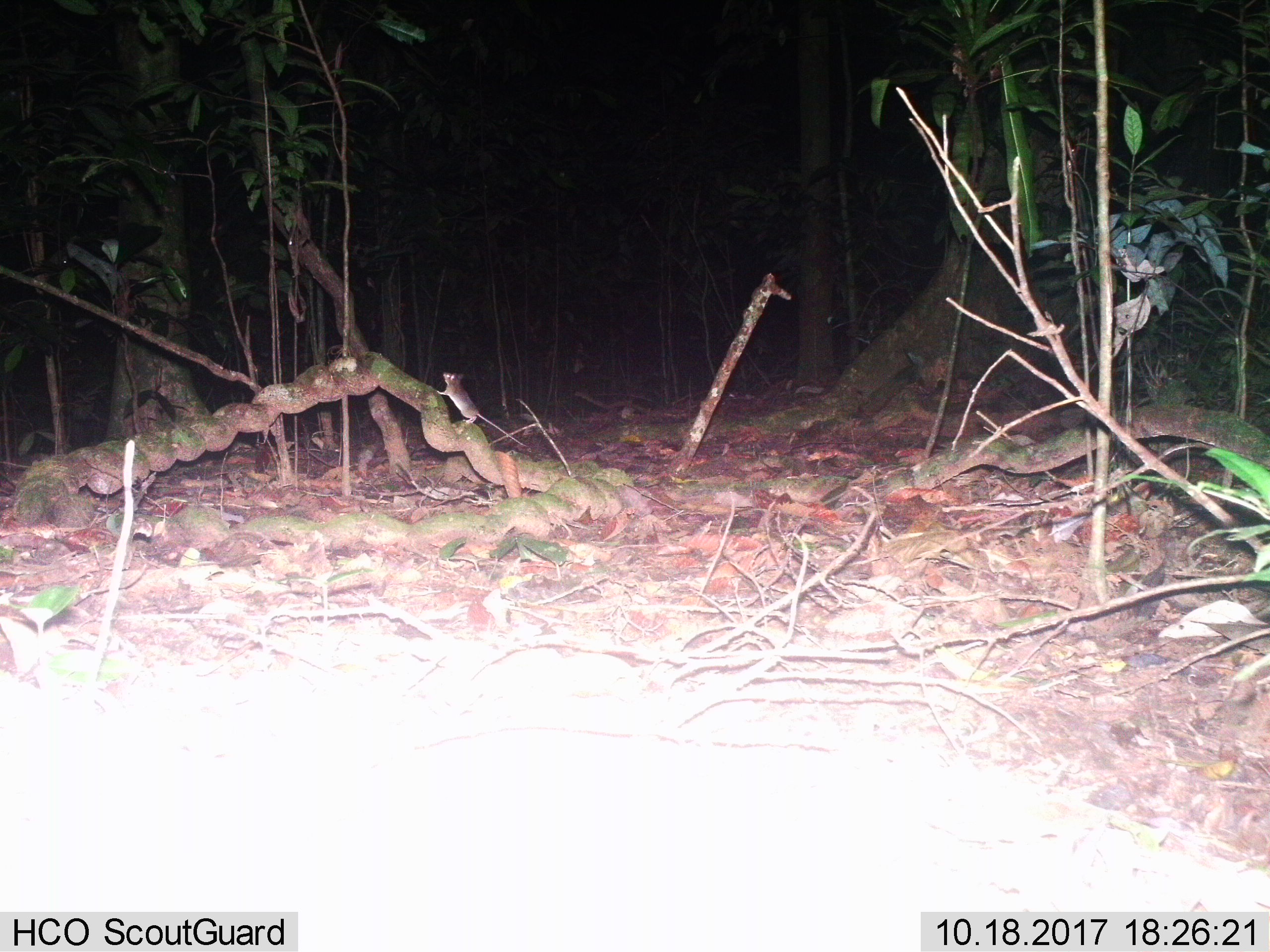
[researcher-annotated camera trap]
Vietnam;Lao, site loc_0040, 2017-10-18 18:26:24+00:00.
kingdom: Animalia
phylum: Chordata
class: Mammalia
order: Rodentia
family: Muridae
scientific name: Muridae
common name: old-world mice and rats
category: unidentified murid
Unidentified murid (old-world mice and rats) (Muridae). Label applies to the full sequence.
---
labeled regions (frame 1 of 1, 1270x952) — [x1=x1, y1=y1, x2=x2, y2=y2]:
unidentified murid: [x1=437, y1=371, x2=527, y2=447]